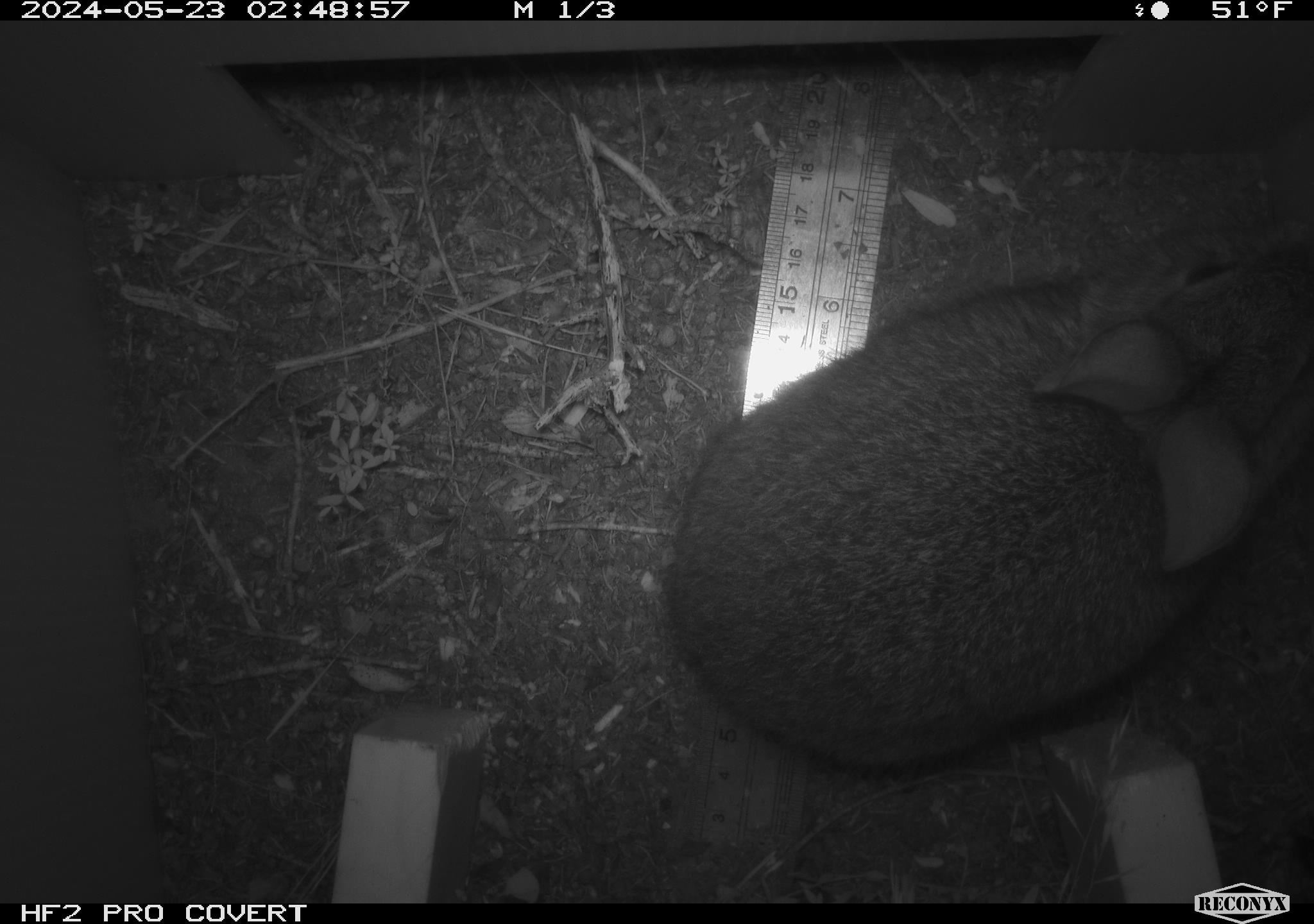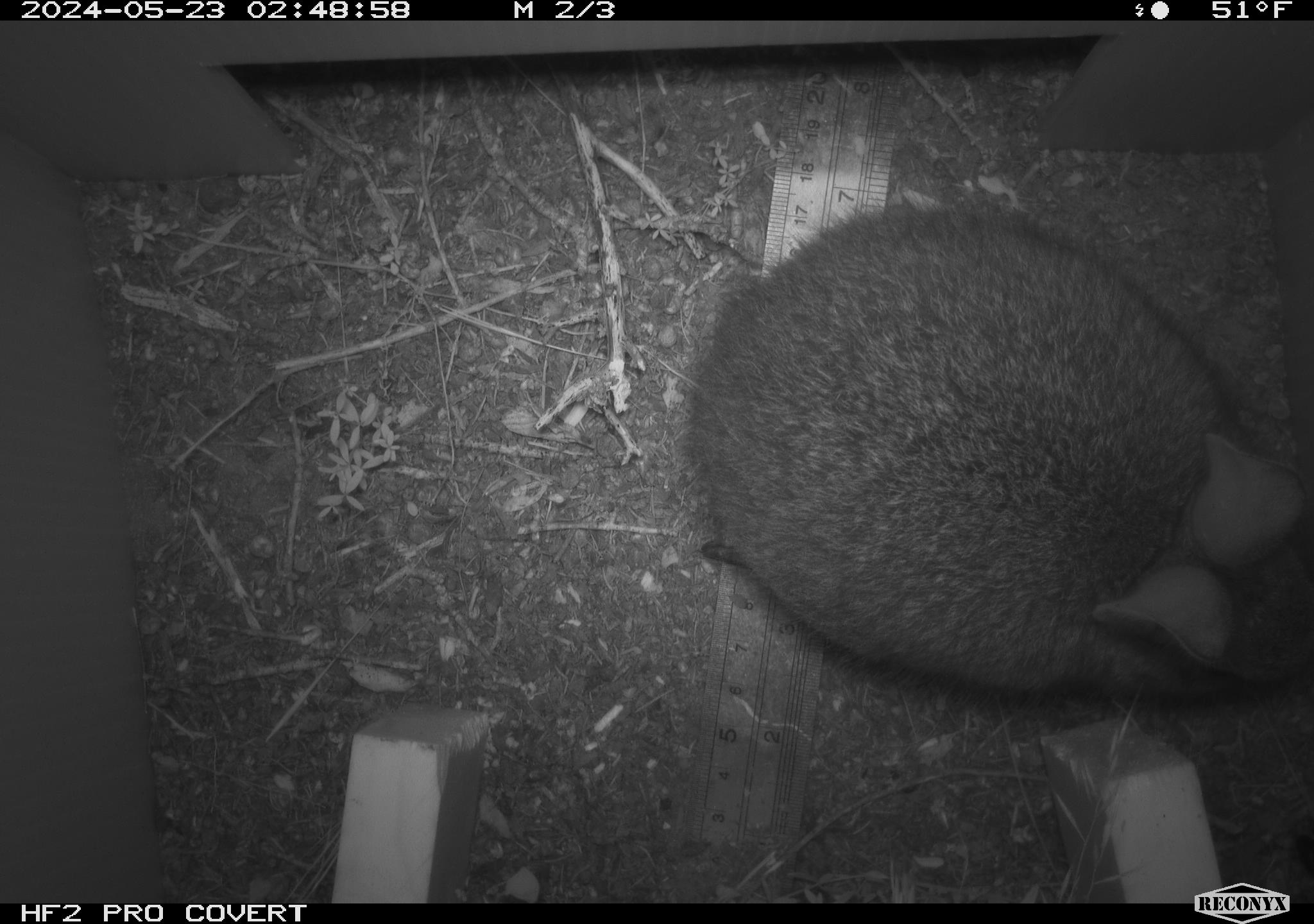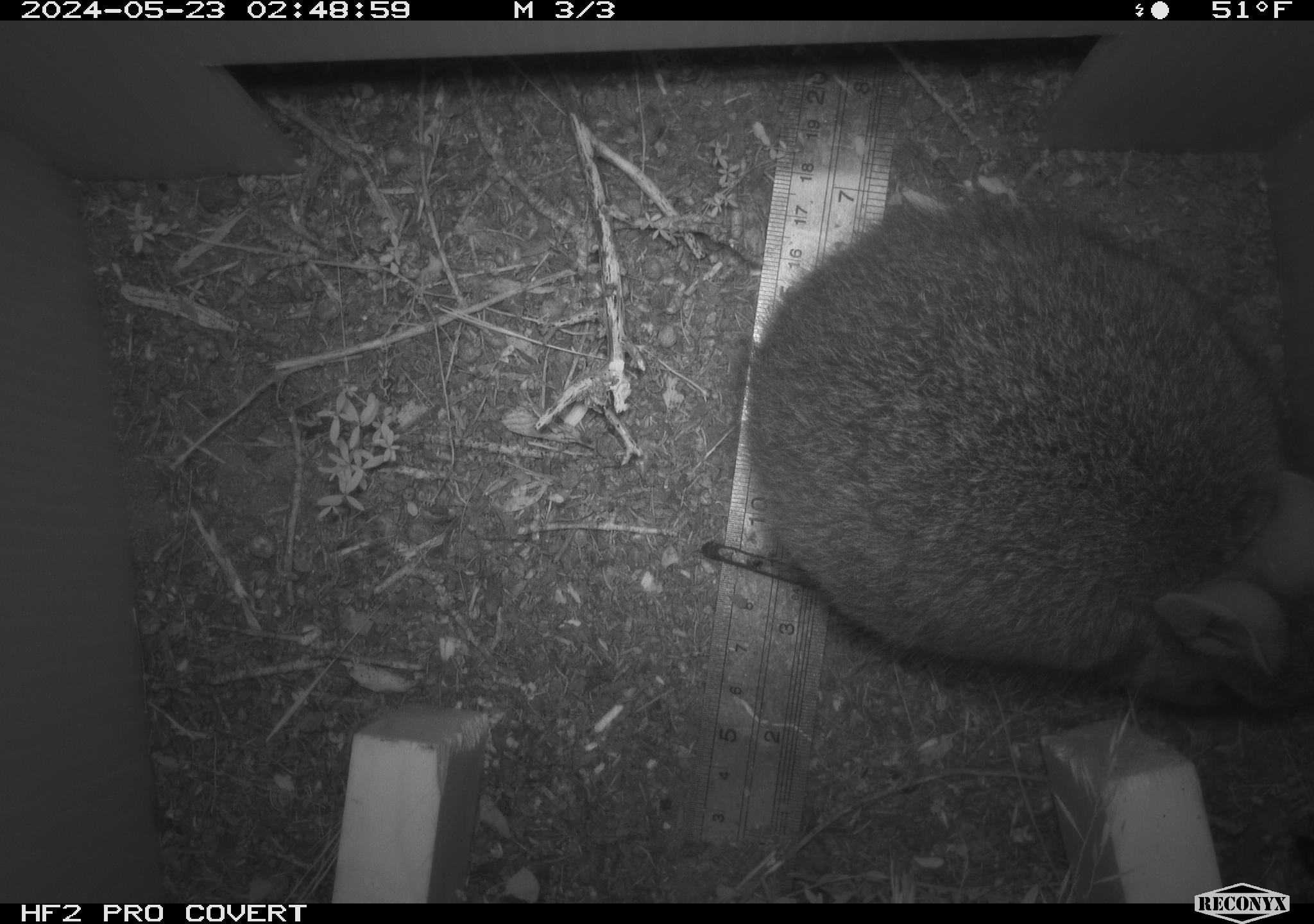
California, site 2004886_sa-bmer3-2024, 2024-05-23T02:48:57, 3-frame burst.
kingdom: Animalia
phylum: Chordata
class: Mammalia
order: Lagomorpha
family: Leporidae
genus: Sylvilagus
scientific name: Sylvilagus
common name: cottontail rabbits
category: sylvilagus species